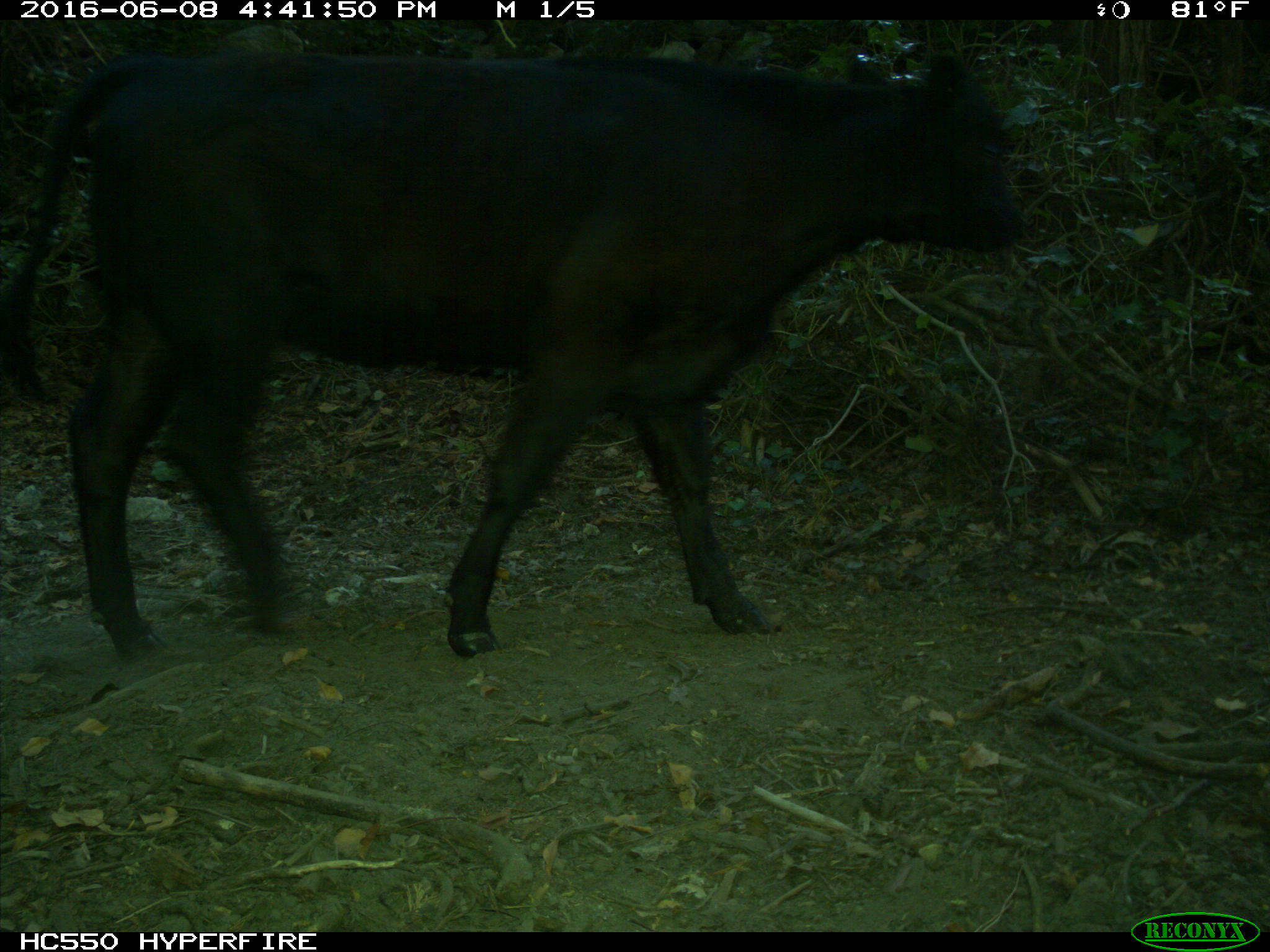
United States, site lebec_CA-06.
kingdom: Animalia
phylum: Chordata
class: Mammalia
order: Artiodactyla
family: Bovidae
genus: Bos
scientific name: Bos taurus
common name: domestic cow